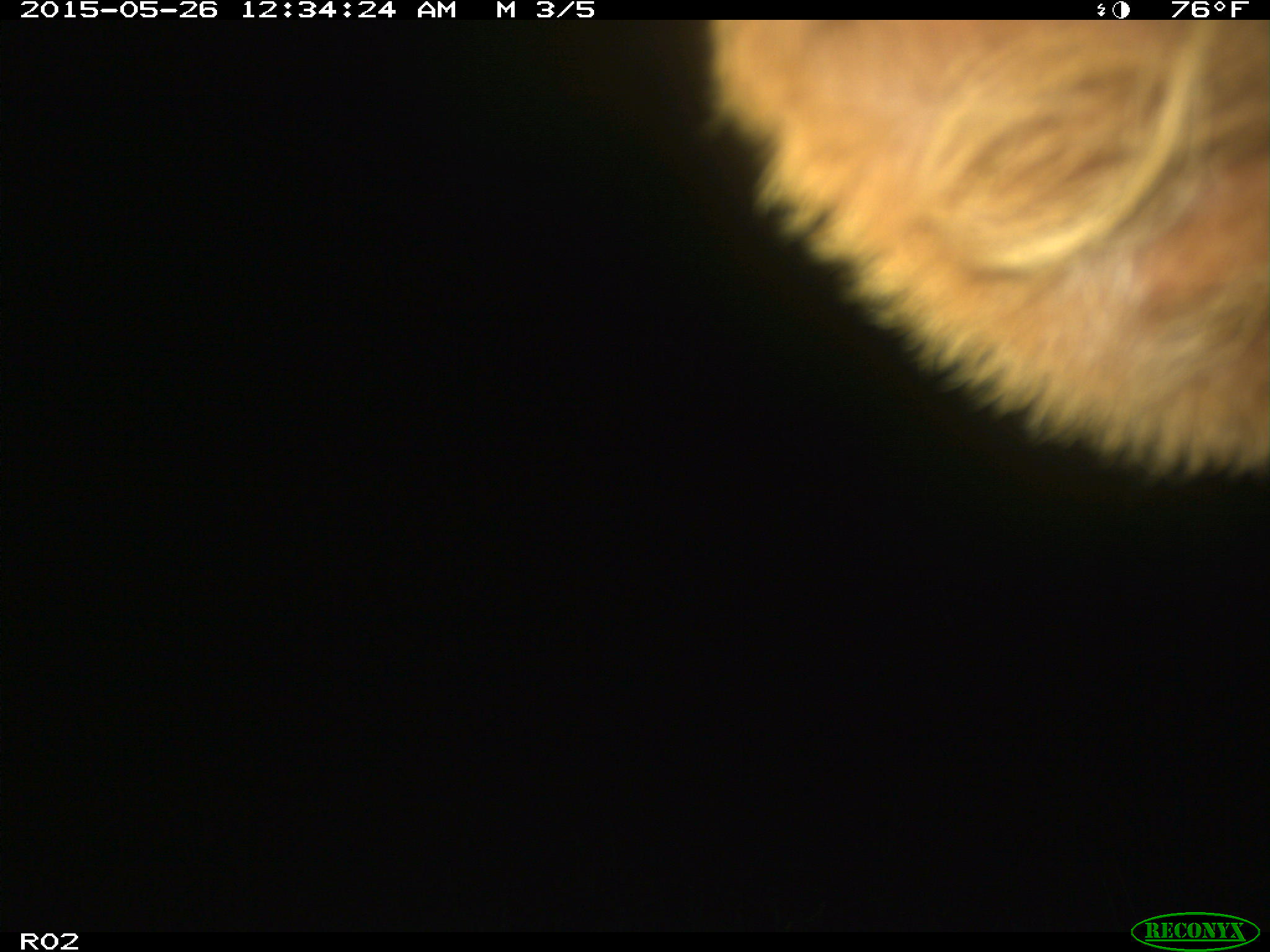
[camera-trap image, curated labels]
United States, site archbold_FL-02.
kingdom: Animalia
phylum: Chordata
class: Mammalia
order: Artiodactyla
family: Bovidae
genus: Bos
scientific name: Bos taurus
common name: domestic cow